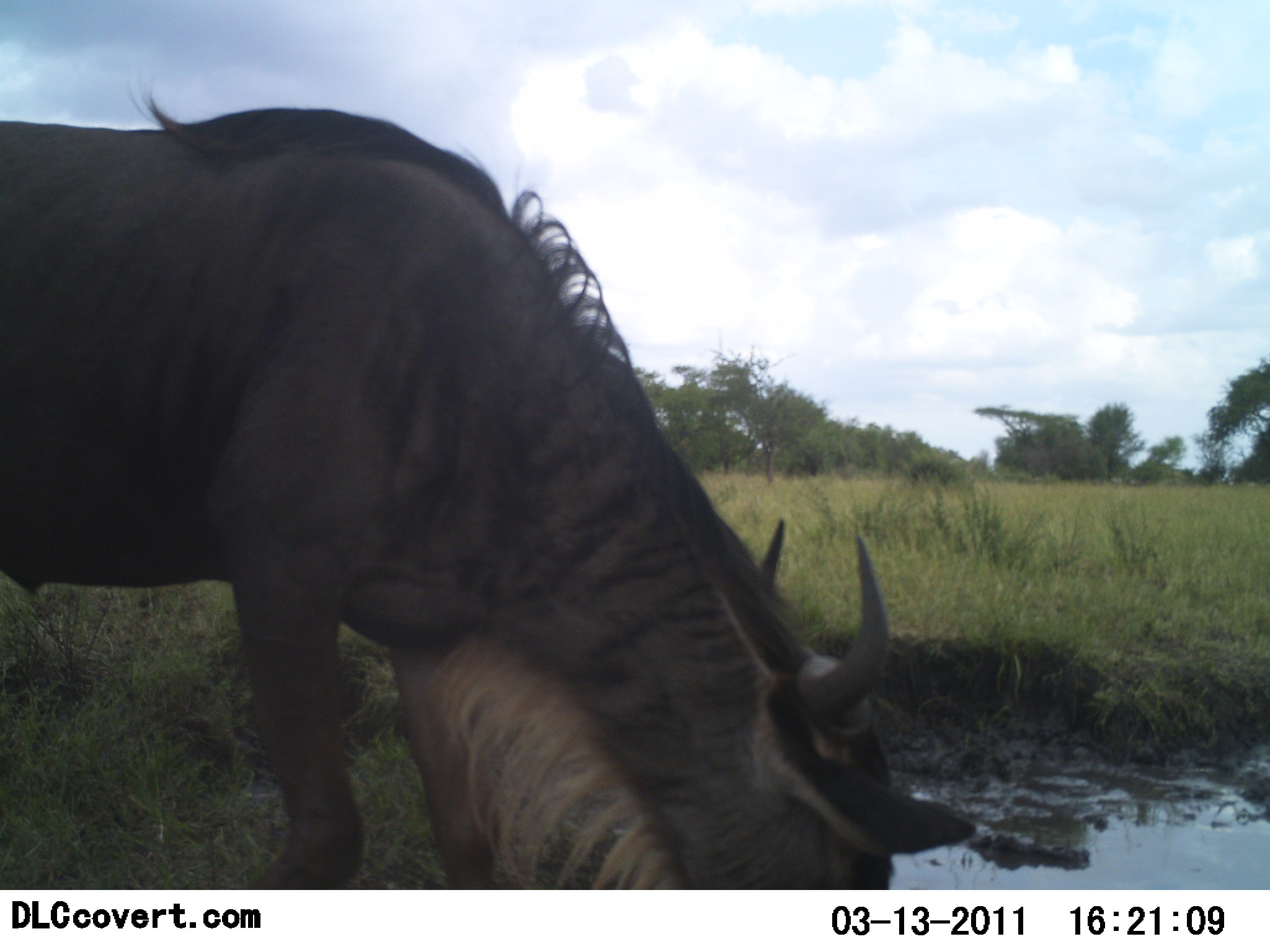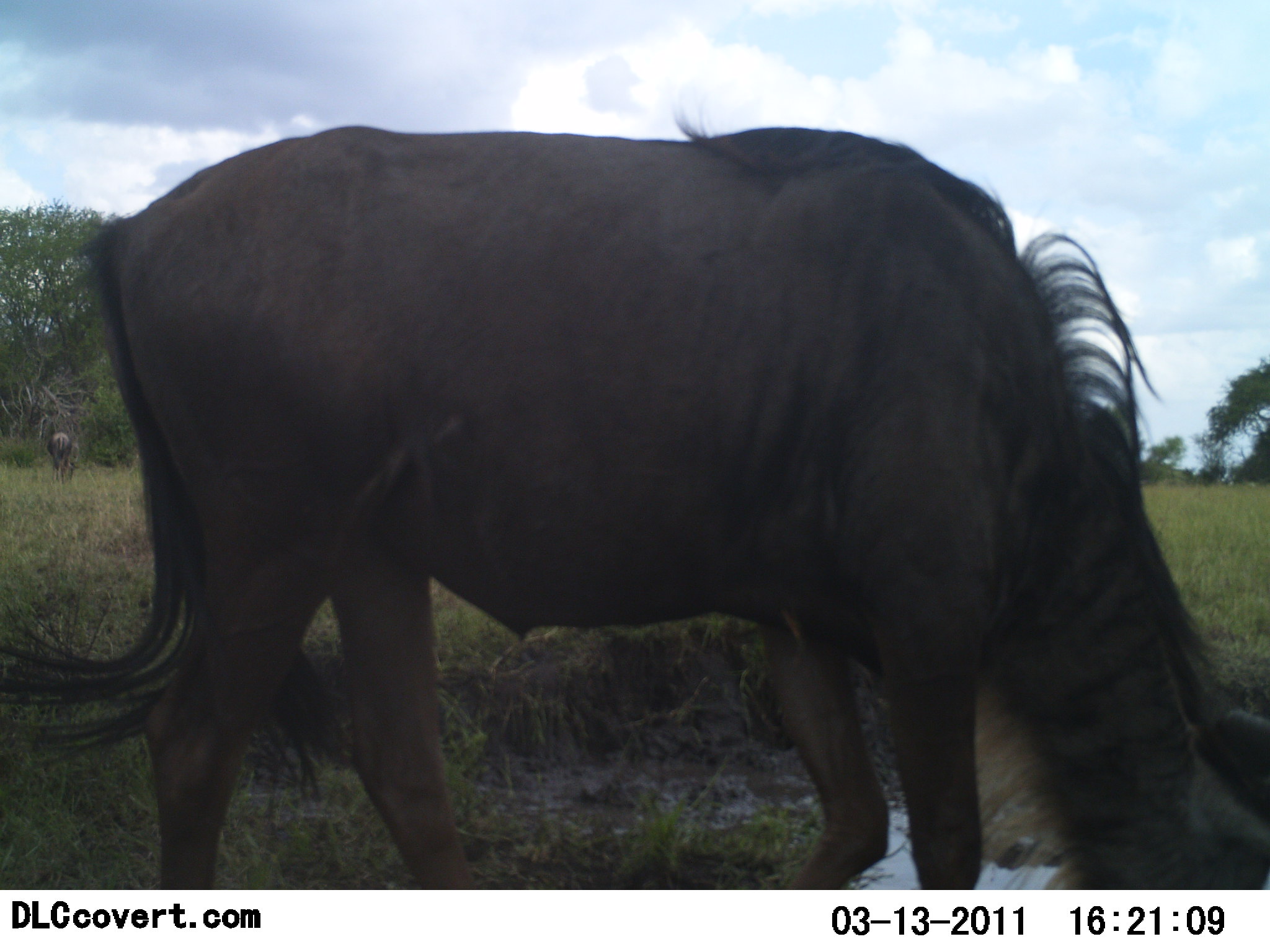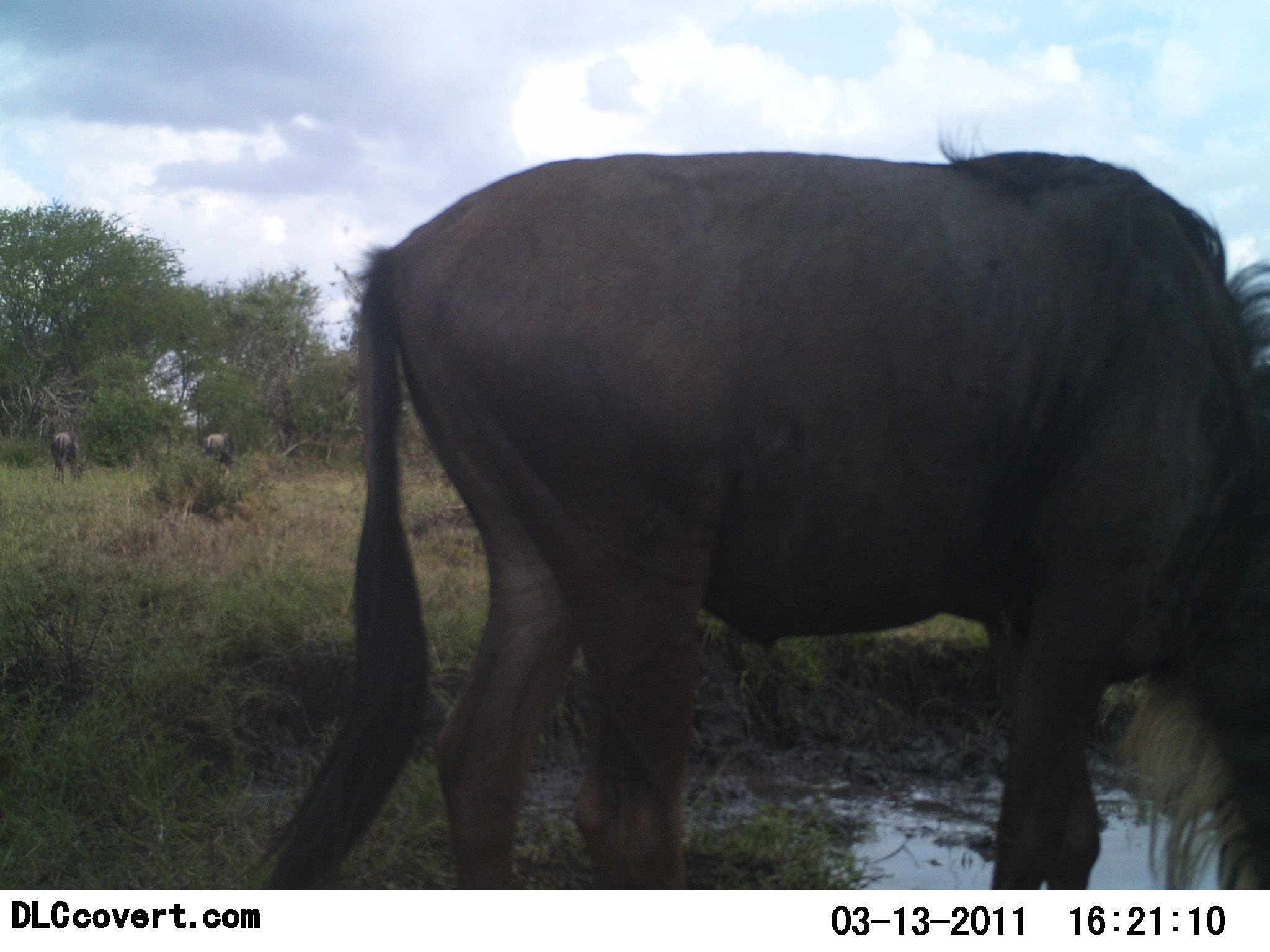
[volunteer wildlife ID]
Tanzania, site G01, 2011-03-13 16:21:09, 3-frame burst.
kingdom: Animalia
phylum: Chordata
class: Mammalia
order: Artiodactyla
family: Bovidae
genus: Connochaetes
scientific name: Connochaetes taurinus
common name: blue wildebeest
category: wildebeest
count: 1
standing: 8%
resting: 0%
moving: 58%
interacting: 0%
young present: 0%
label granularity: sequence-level